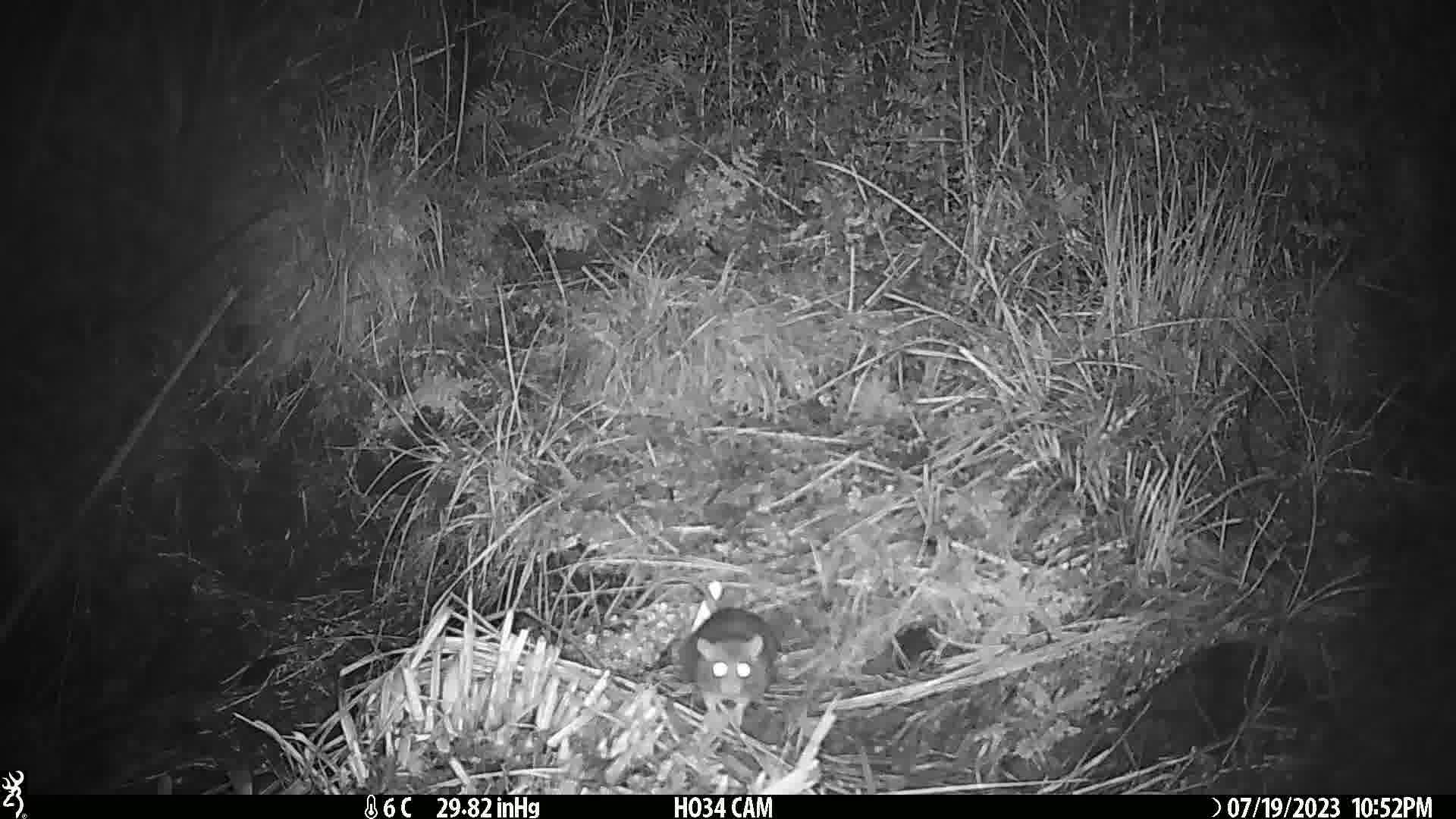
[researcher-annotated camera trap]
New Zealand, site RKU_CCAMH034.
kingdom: Animalia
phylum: Chordata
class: Mammalia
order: Rodentia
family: Muridae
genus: Rattus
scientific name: Rattus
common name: rat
Rat (Rattus).